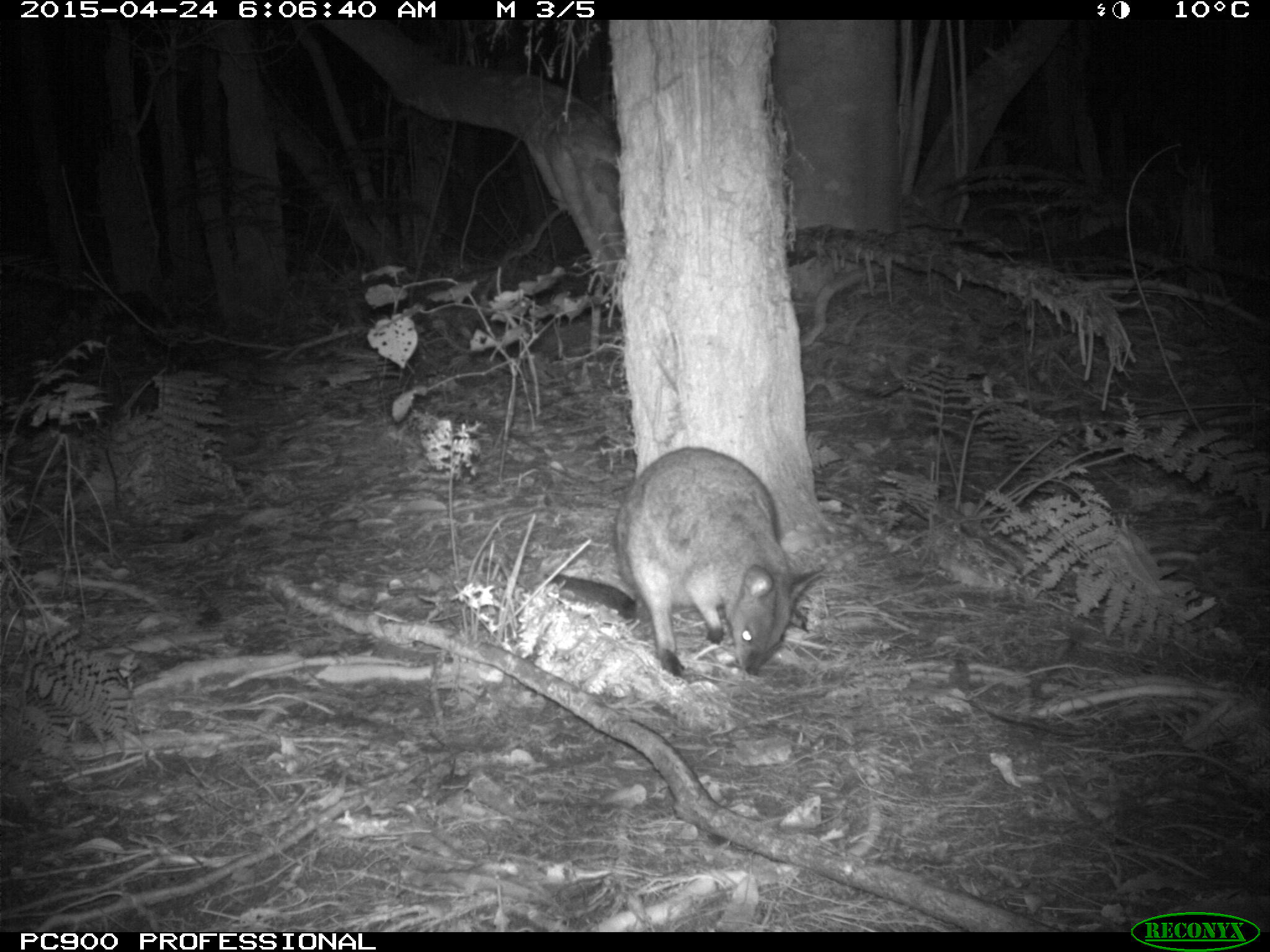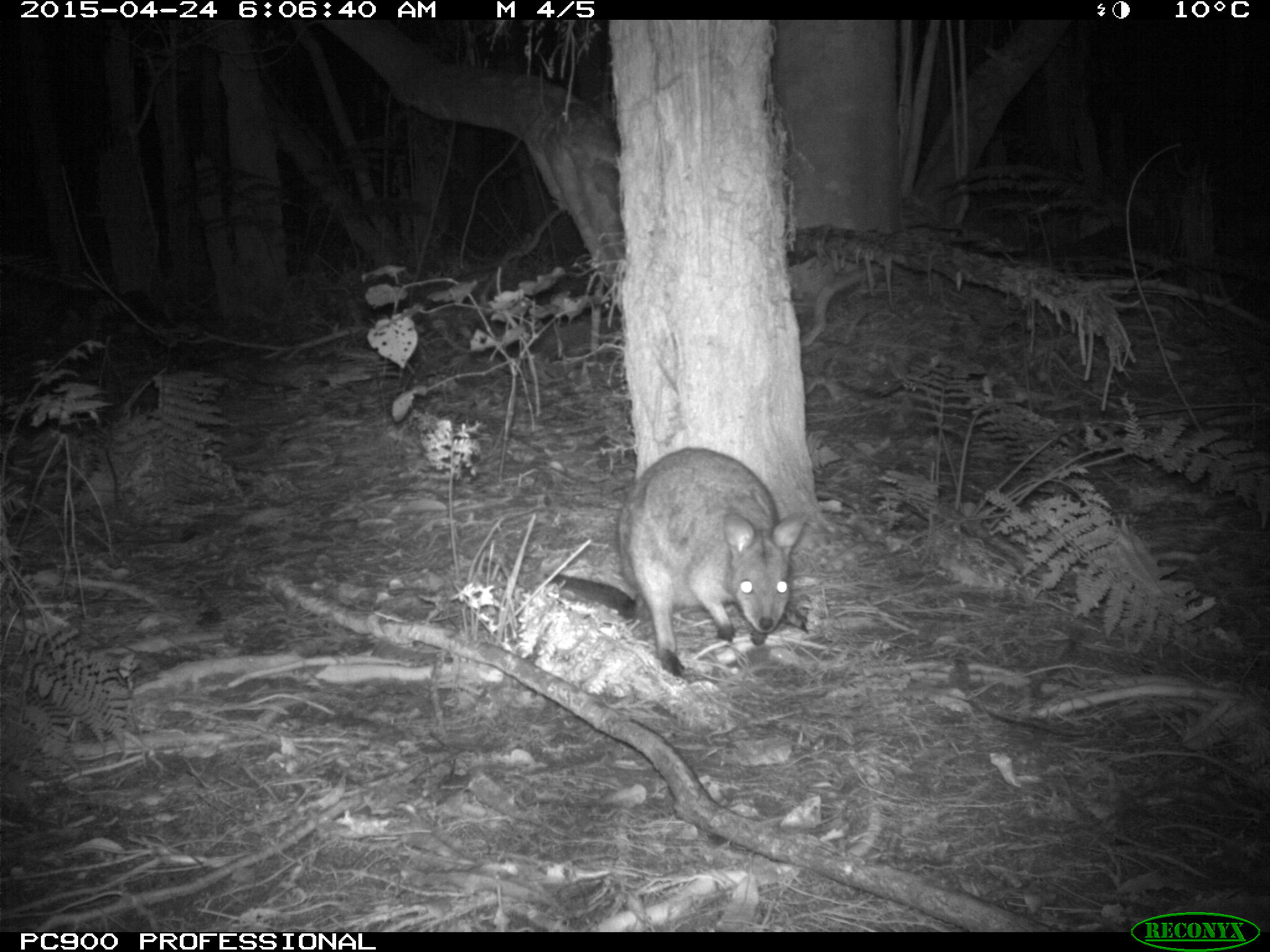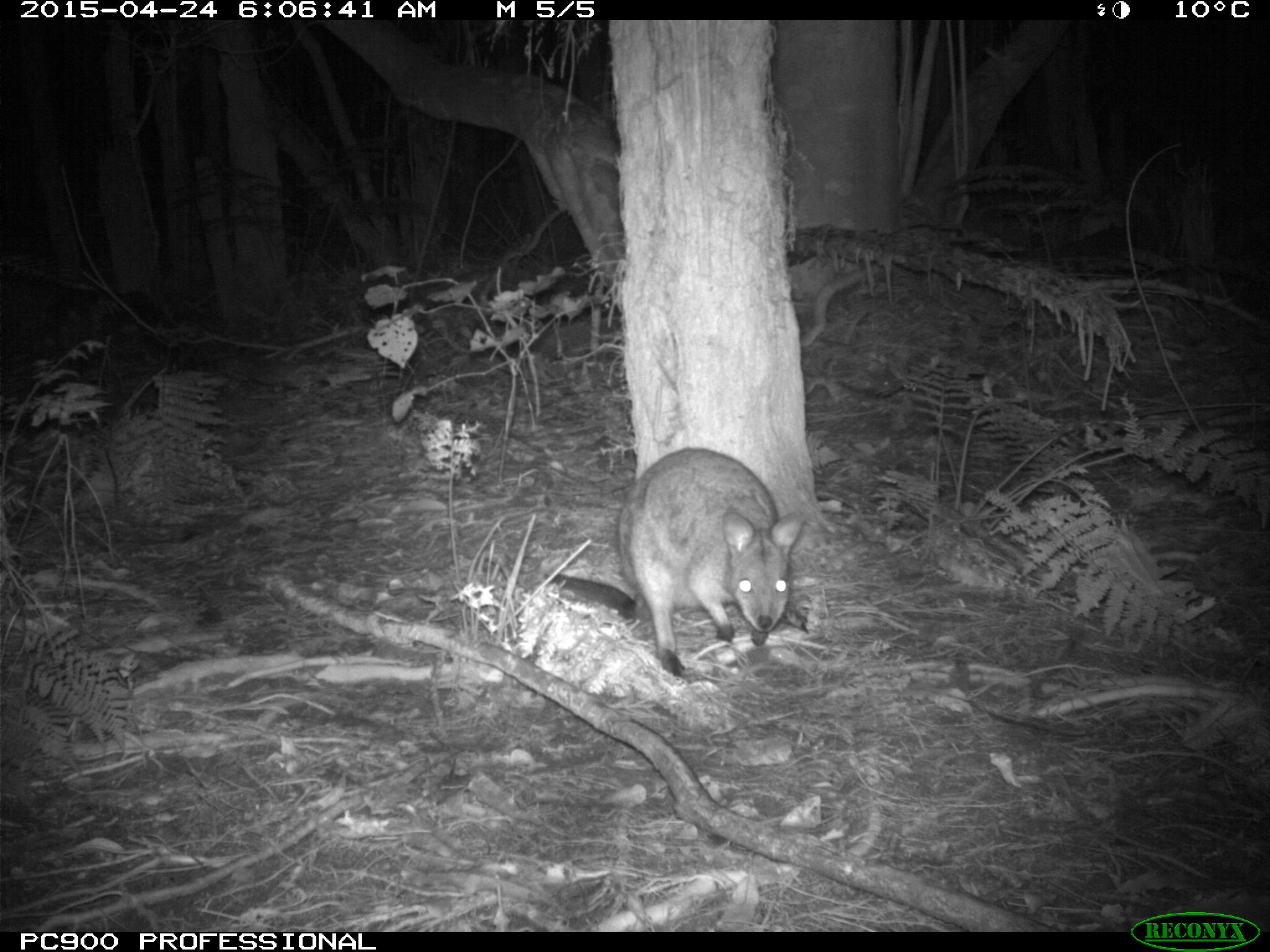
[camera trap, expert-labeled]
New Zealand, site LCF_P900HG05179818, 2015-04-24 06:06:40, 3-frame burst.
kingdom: Animalia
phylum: Chordata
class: Mammalia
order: Diprotodontia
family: Macropodidae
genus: Notamacropus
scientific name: Notamacropus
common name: wallaby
Wallaby (Notamacropus).